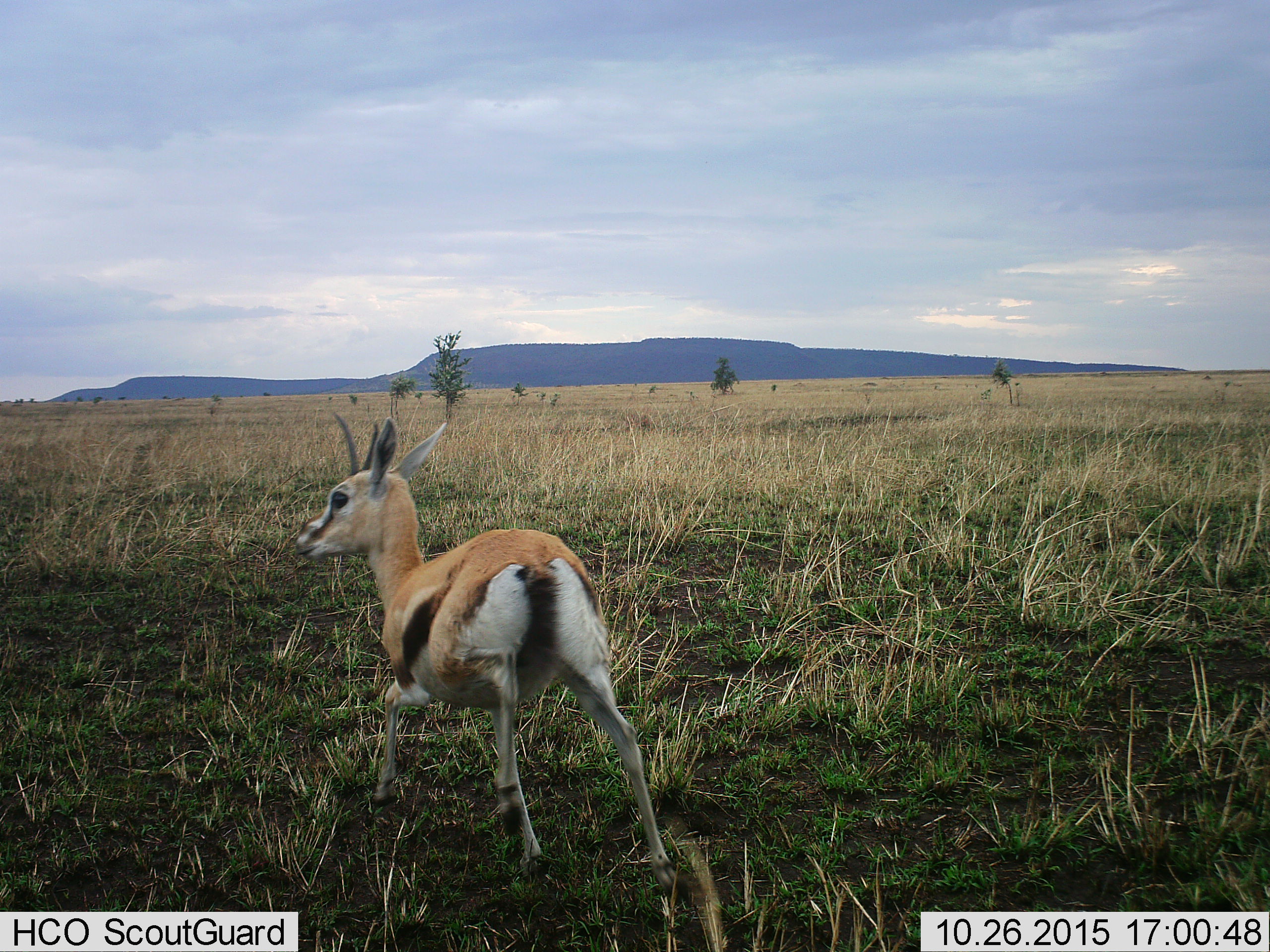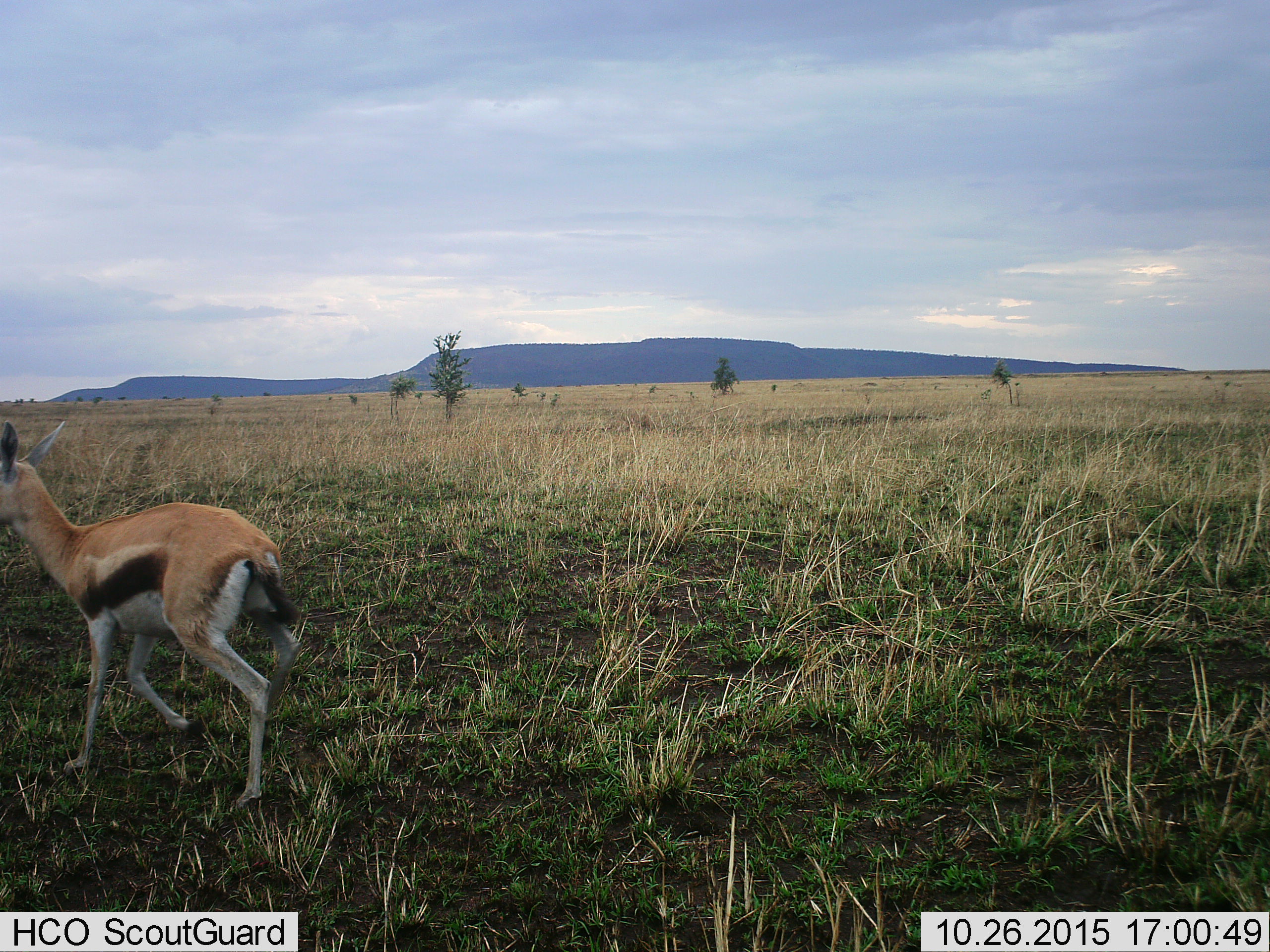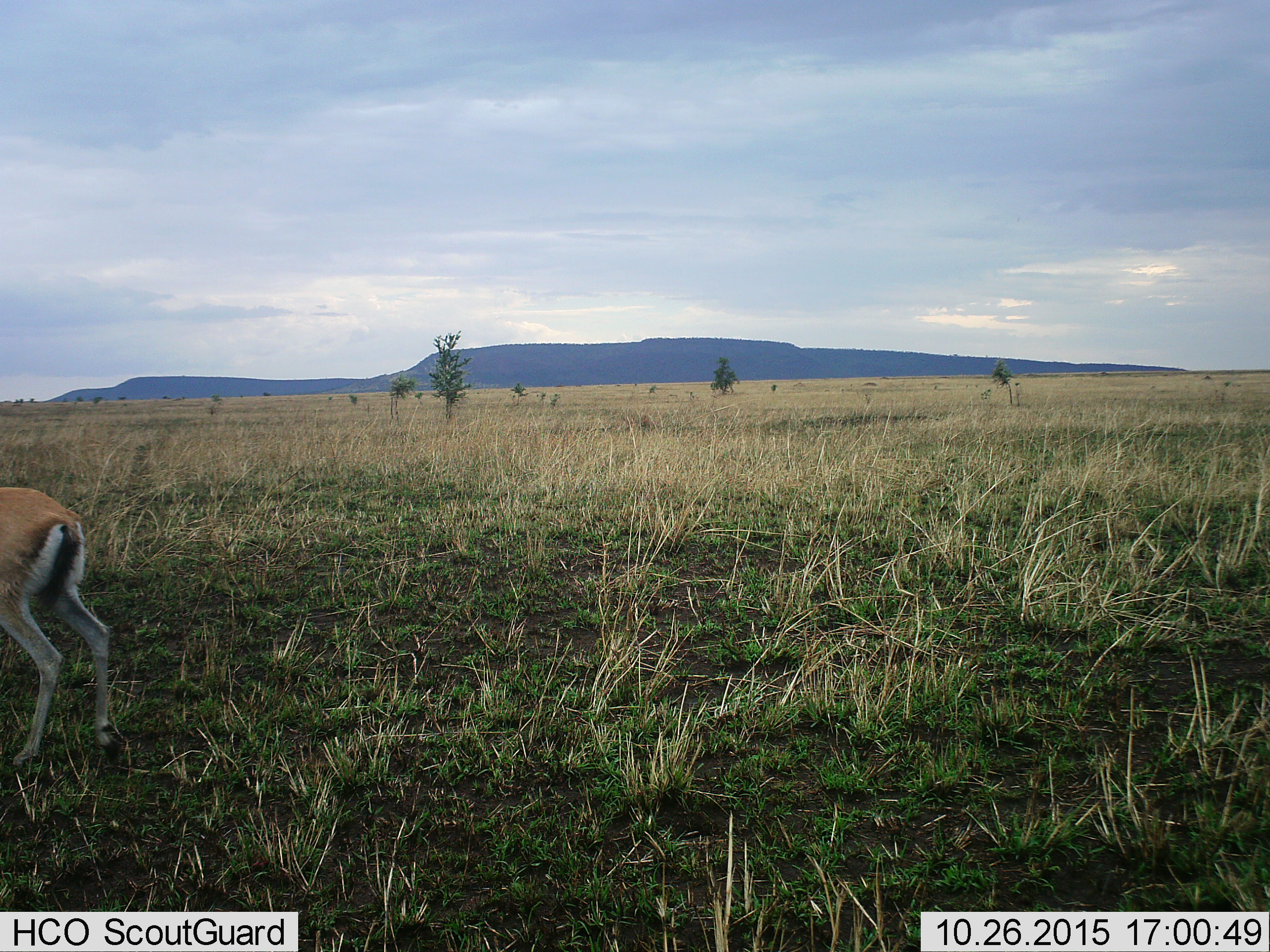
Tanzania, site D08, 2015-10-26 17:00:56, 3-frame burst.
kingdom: Animalia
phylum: Chordata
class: Mammalia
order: Artiodactyla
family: Bovidae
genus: Eudorcas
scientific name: Eudorcas thomsonii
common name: thomson's gazelle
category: gazellethomsons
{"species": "gazellethomsons (thomson's gazelle) (Eudorcas thomsonii)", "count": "1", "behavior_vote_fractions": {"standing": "11%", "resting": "0%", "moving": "94%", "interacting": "0%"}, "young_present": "22%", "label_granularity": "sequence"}